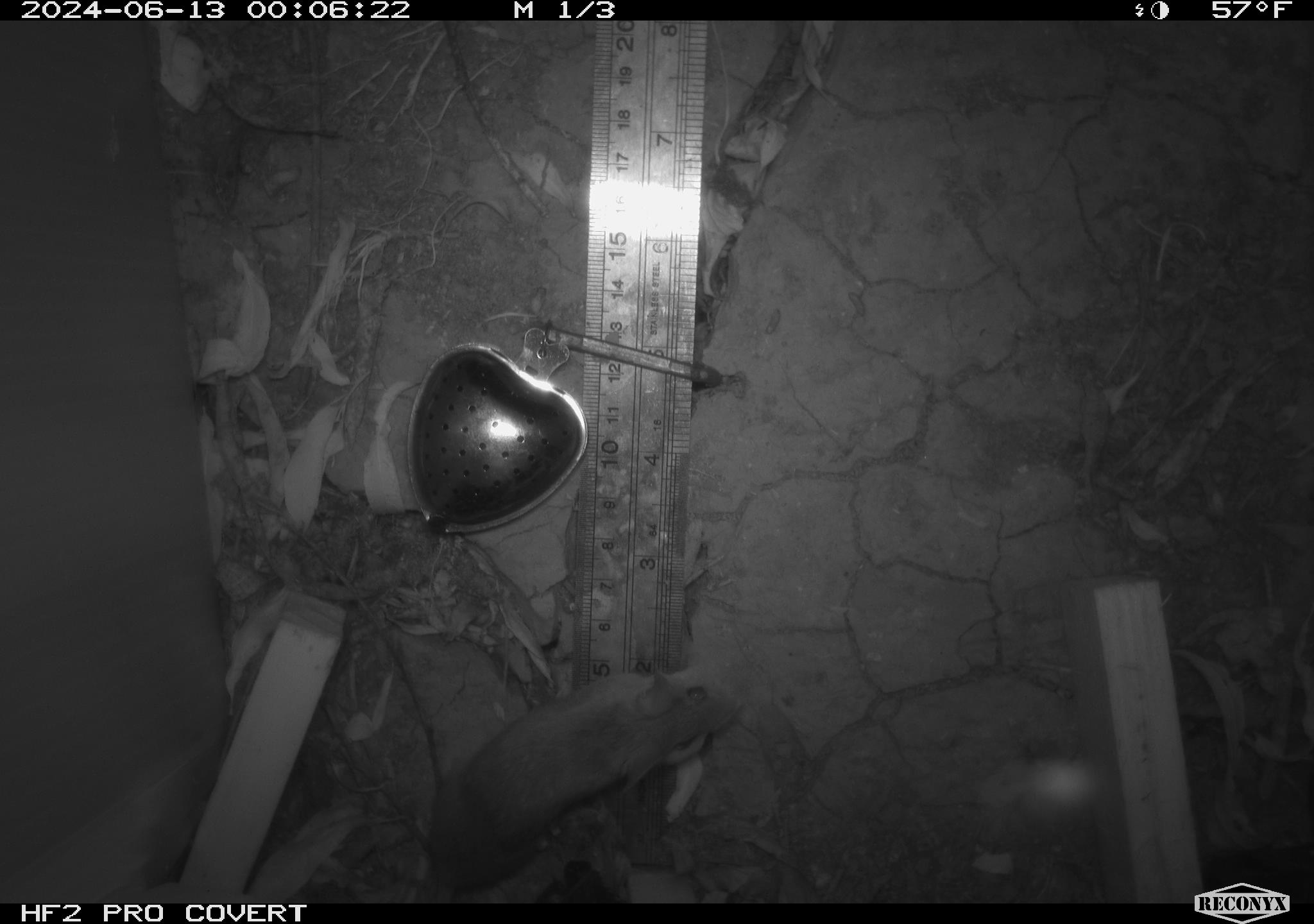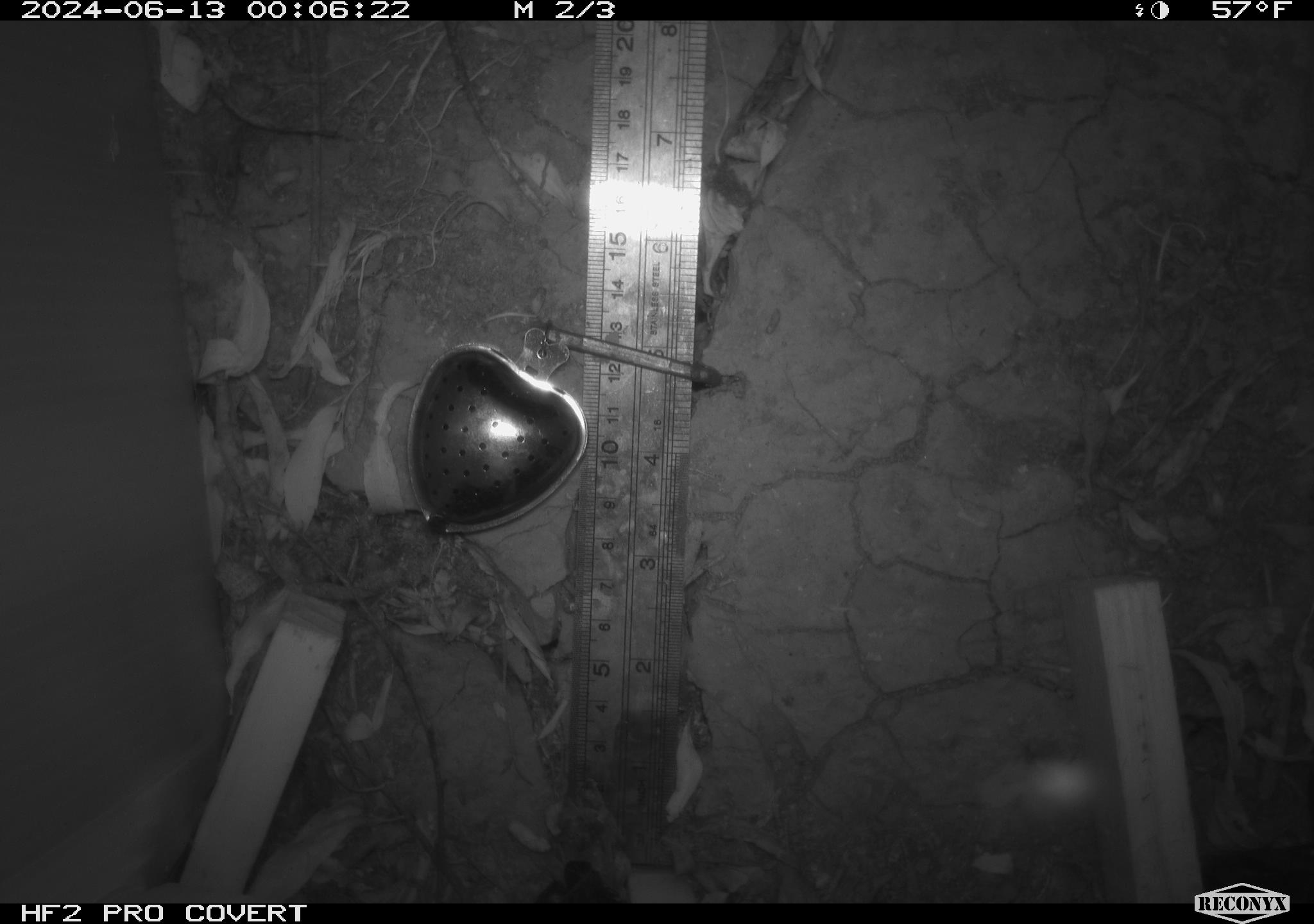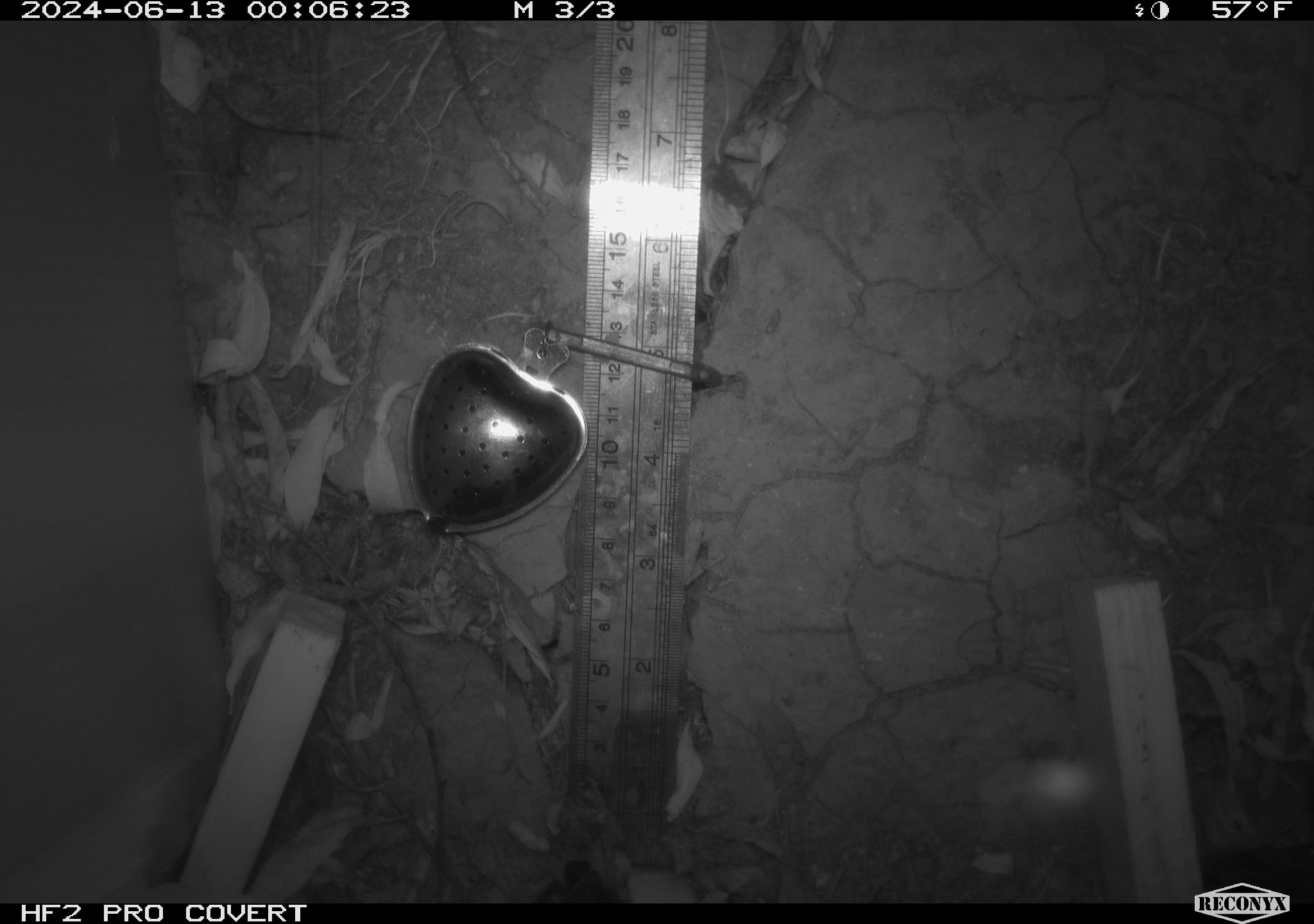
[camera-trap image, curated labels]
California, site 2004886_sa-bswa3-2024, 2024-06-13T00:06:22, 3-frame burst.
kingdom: Animalia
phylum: Chordata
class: Mammalia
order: Rodentia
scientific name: Rodentia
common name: mouse species